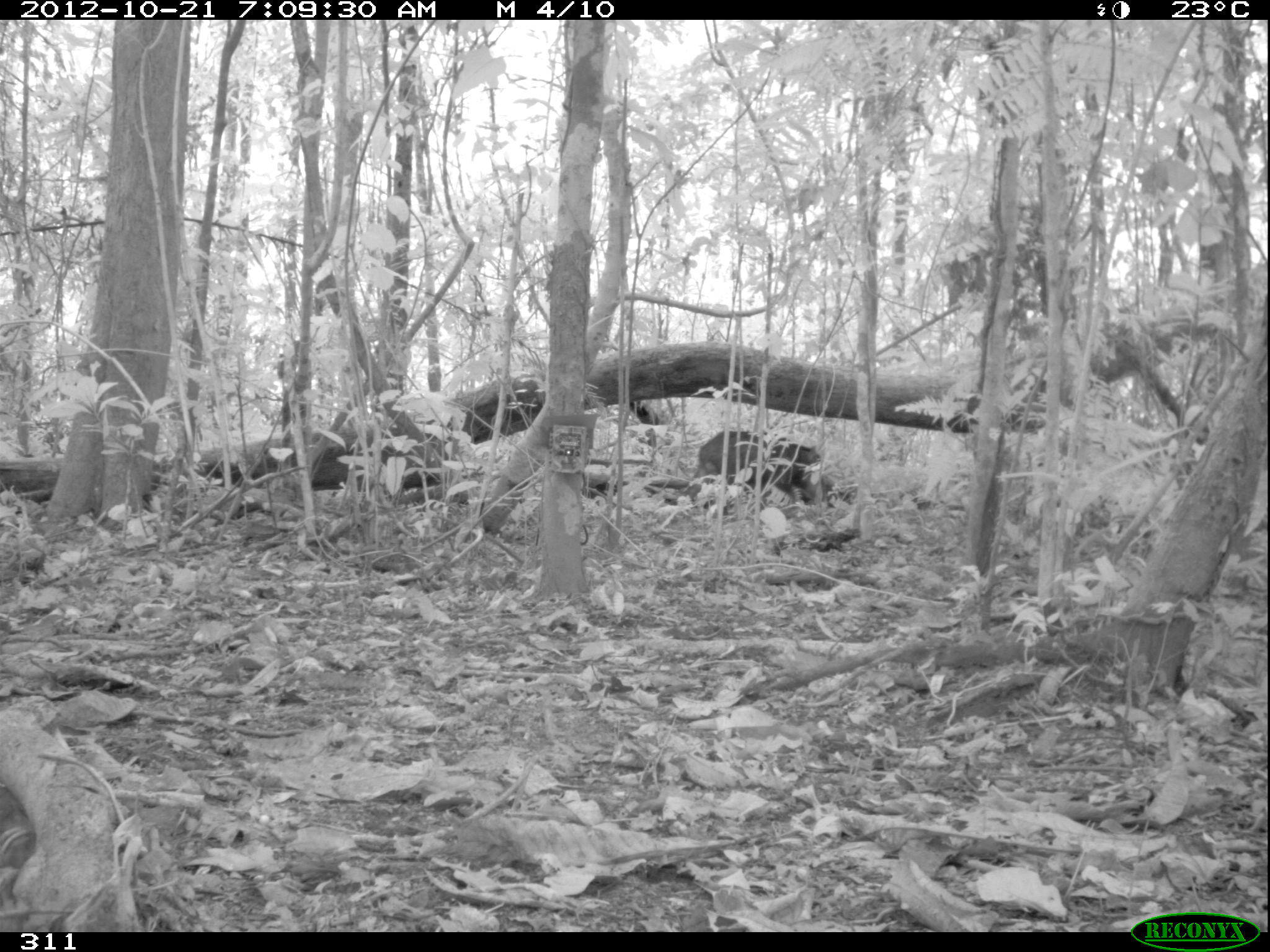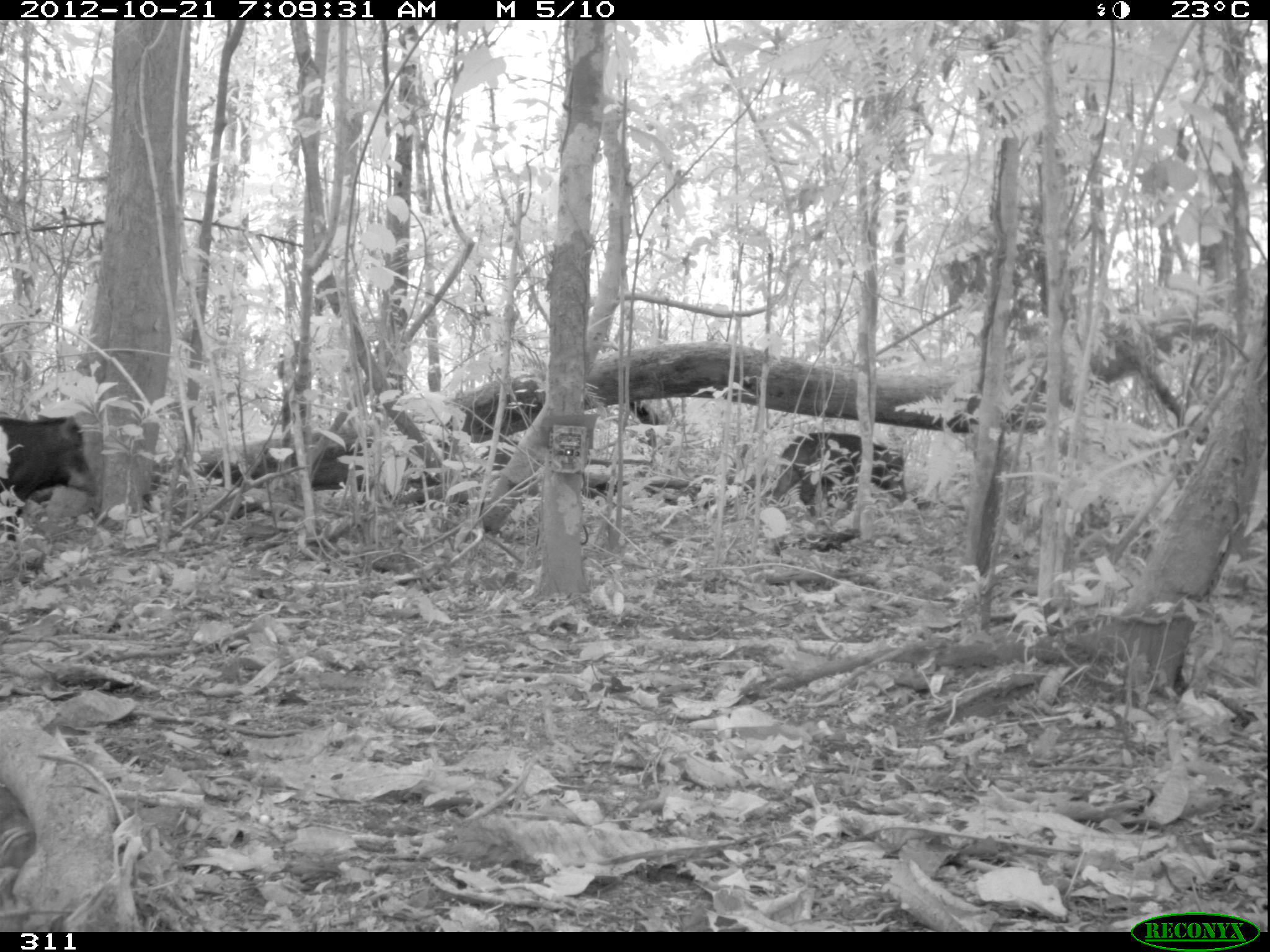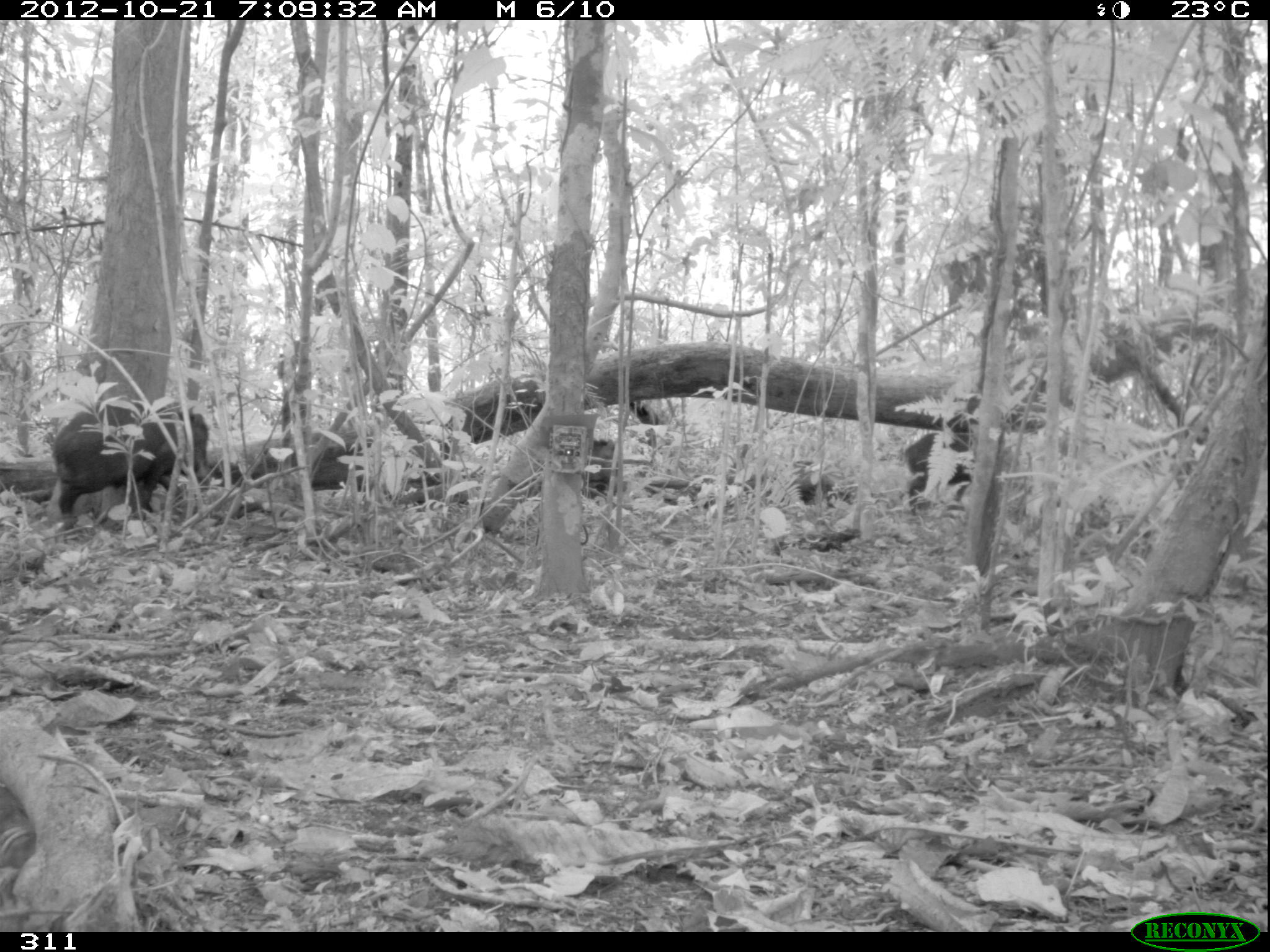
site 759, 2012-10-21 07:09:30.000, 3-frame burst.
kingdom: Animalia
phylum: Chordata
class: Mammalia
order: Artiodactyla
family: Tayassuidae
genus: Tayassu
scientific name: Tayassu pecari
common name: white-lipped peccary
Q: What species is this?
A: Tayassu pecari (white-lipped peccary).